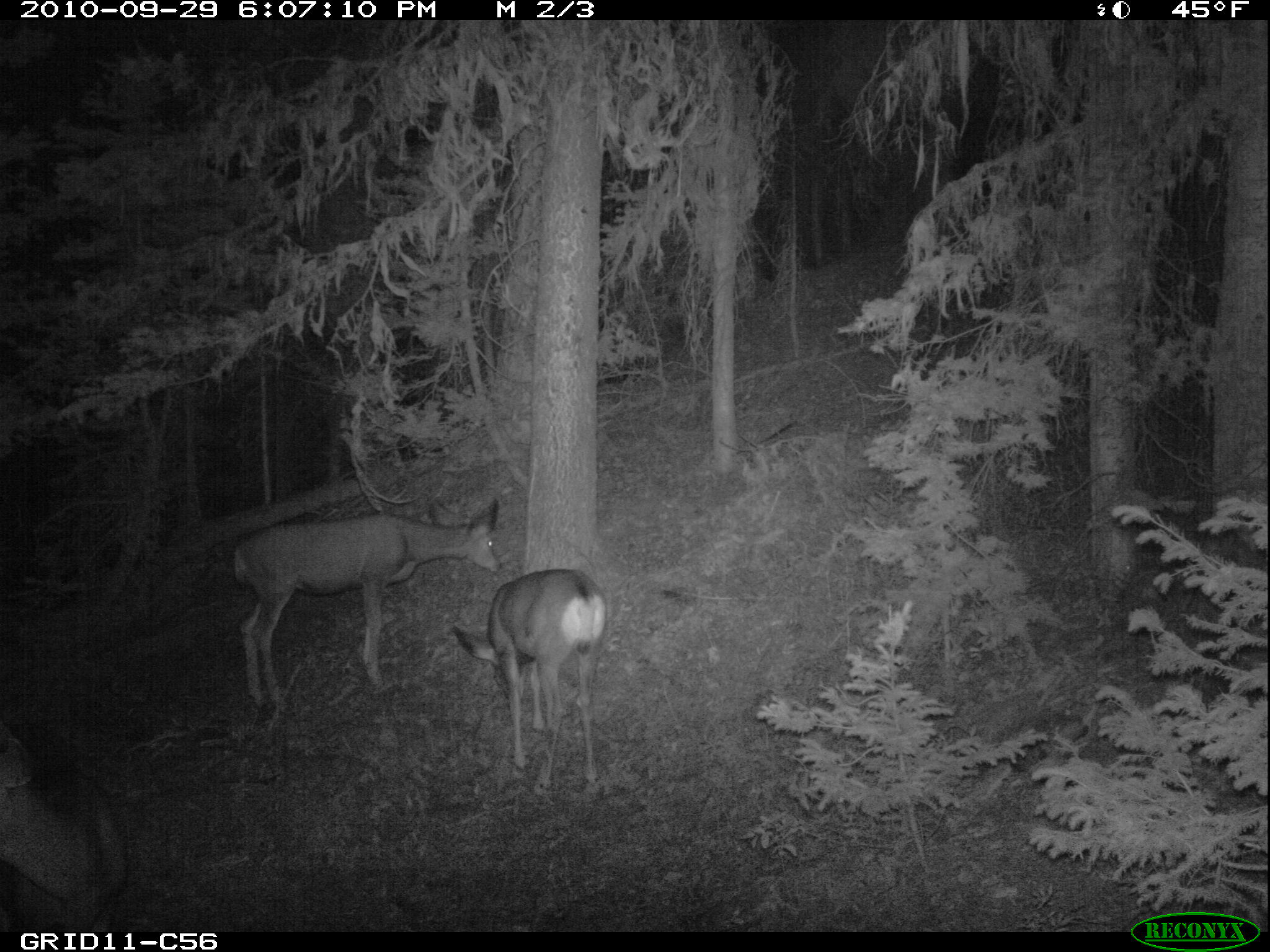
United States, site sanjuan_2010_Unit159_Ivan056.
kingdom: Animalia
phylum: Chordata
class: Mammalia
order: Artiodactyla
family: Cervidae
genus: Odocoileus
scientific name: Odocoileus hemionus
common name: mule deer